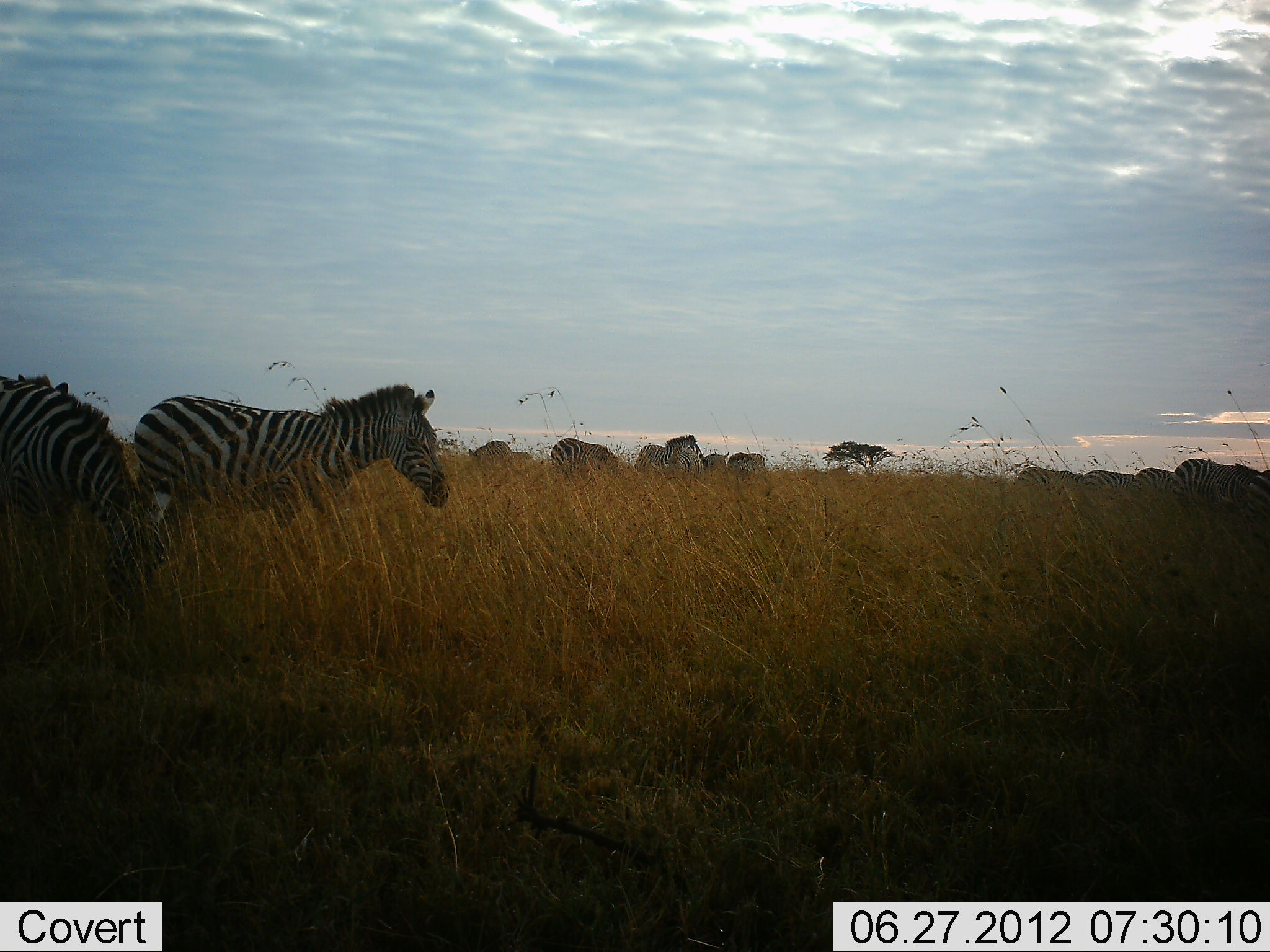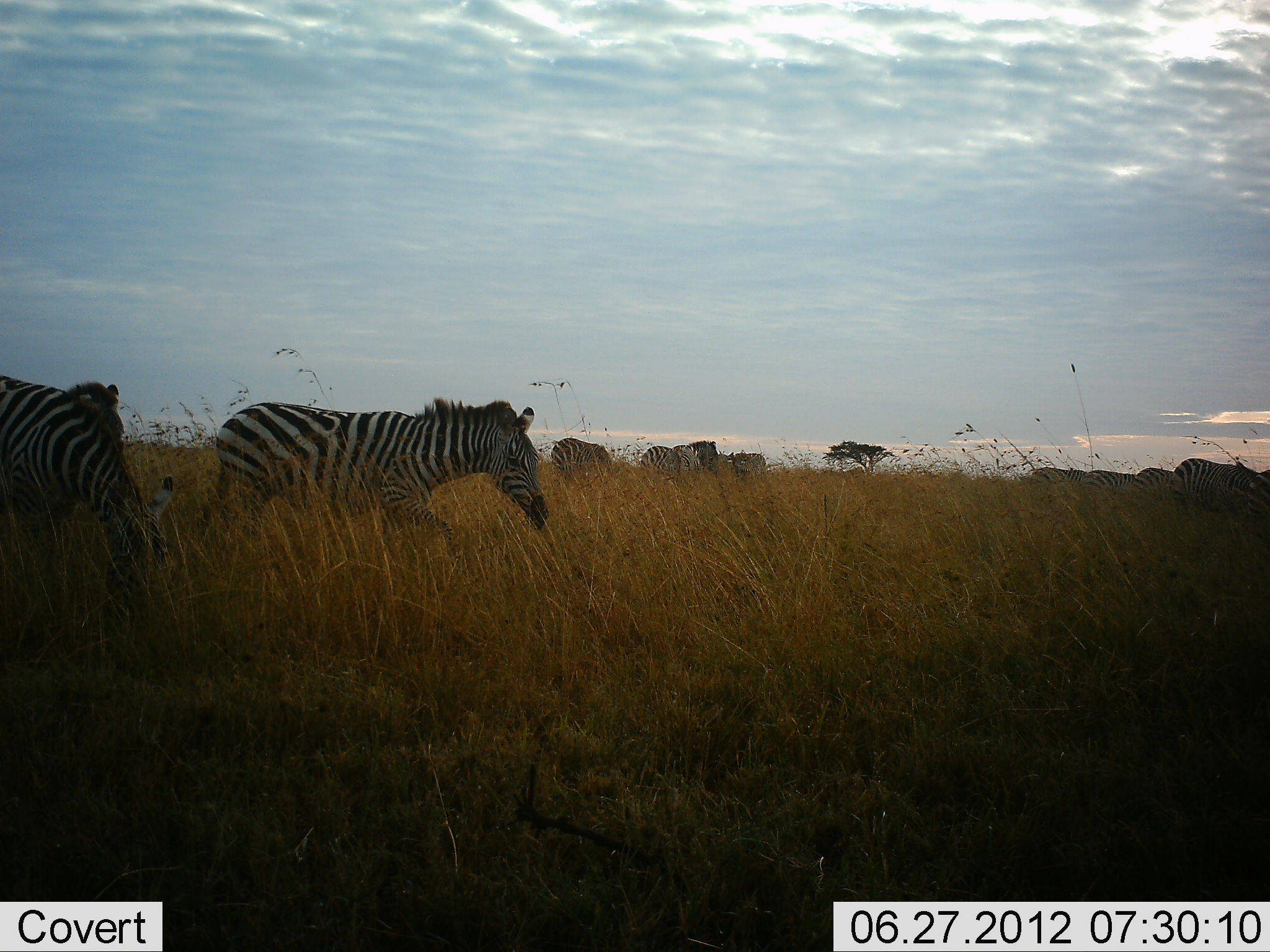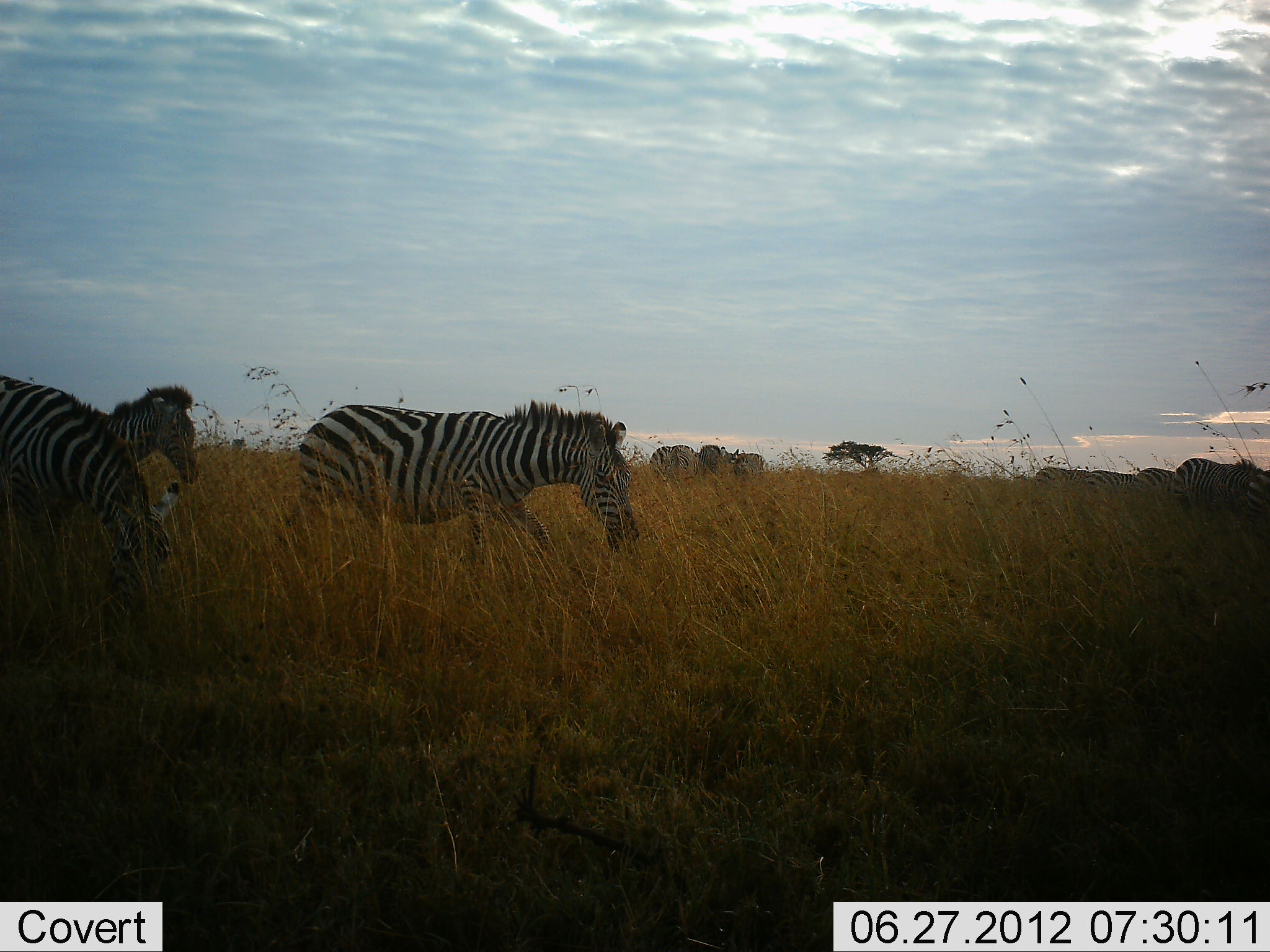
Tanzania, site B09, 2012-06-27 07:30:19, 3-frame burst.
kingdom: Animalia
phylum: Chordata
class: Mammalia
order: Perissodactyla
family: Equidae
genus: Equus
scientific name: Equus quagga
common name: plains zebra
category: zebra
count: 11-50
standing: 33%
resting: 8%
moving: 92%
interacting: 8%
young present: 0%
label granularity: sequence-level